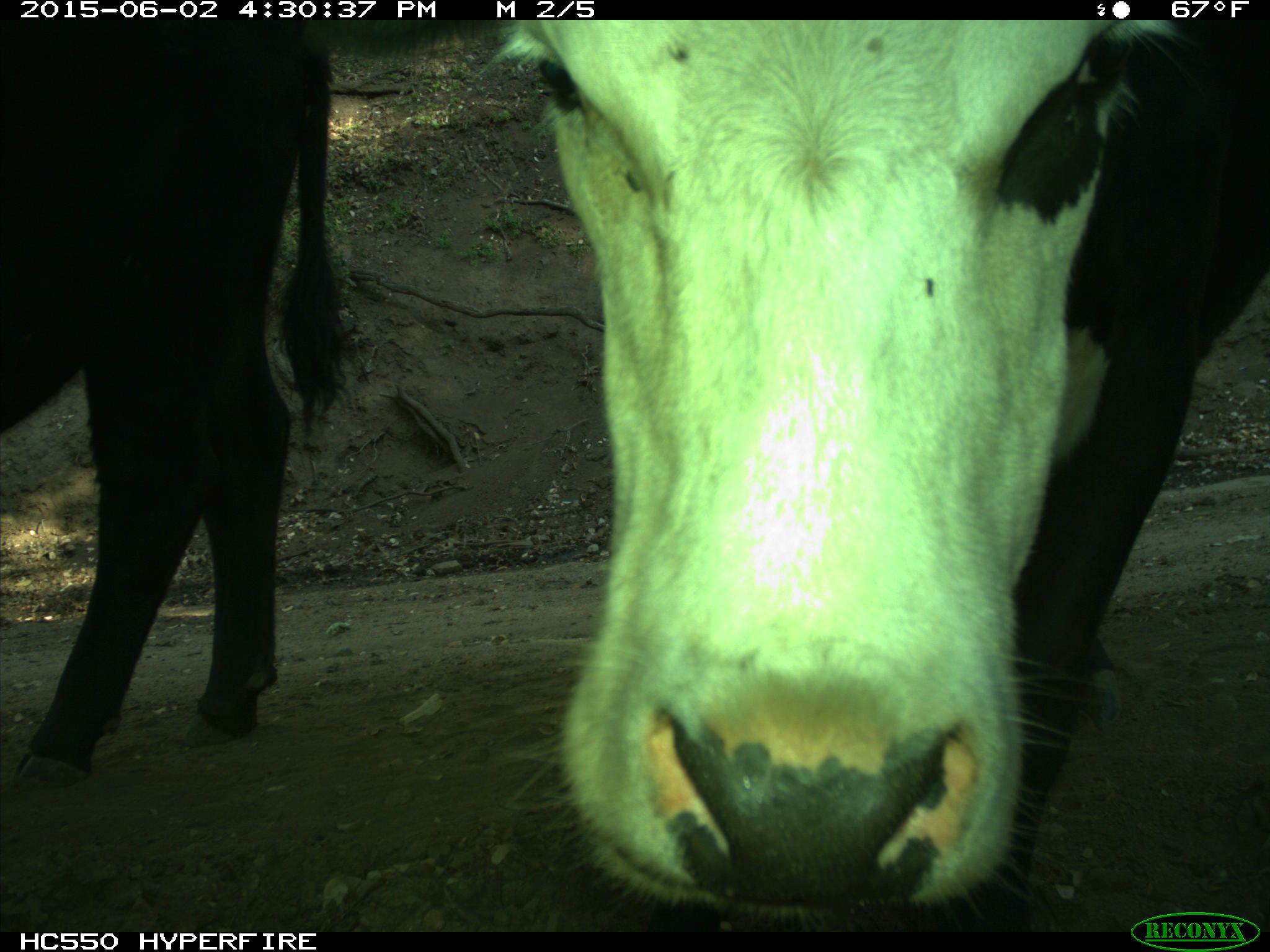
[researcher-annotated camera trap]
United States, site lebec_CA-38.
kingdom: Animalia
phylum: Chordata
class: Mammalia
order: Artiodactyla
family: Bovidae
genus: Bos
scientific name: Bos taurus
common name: domestic cow